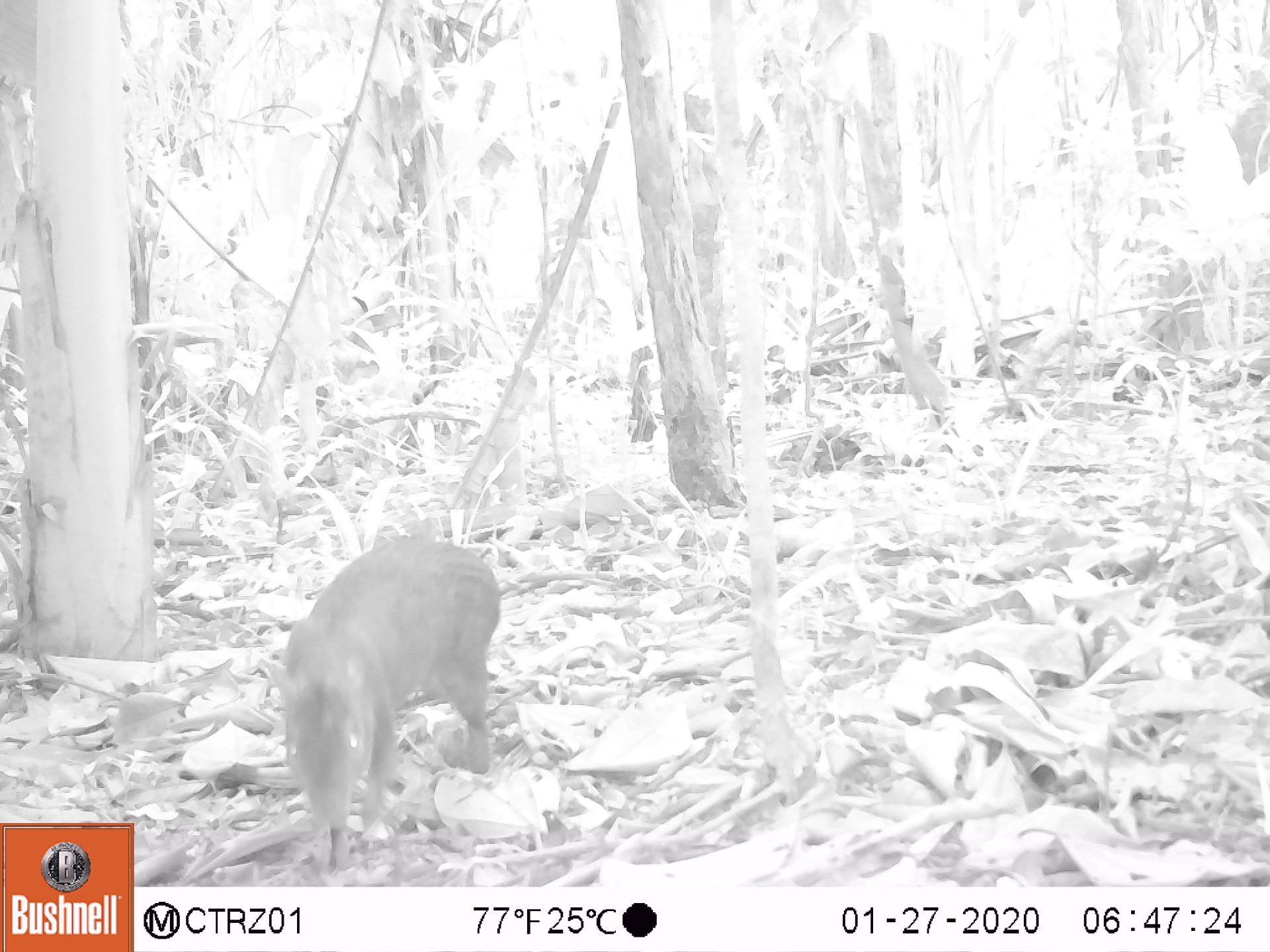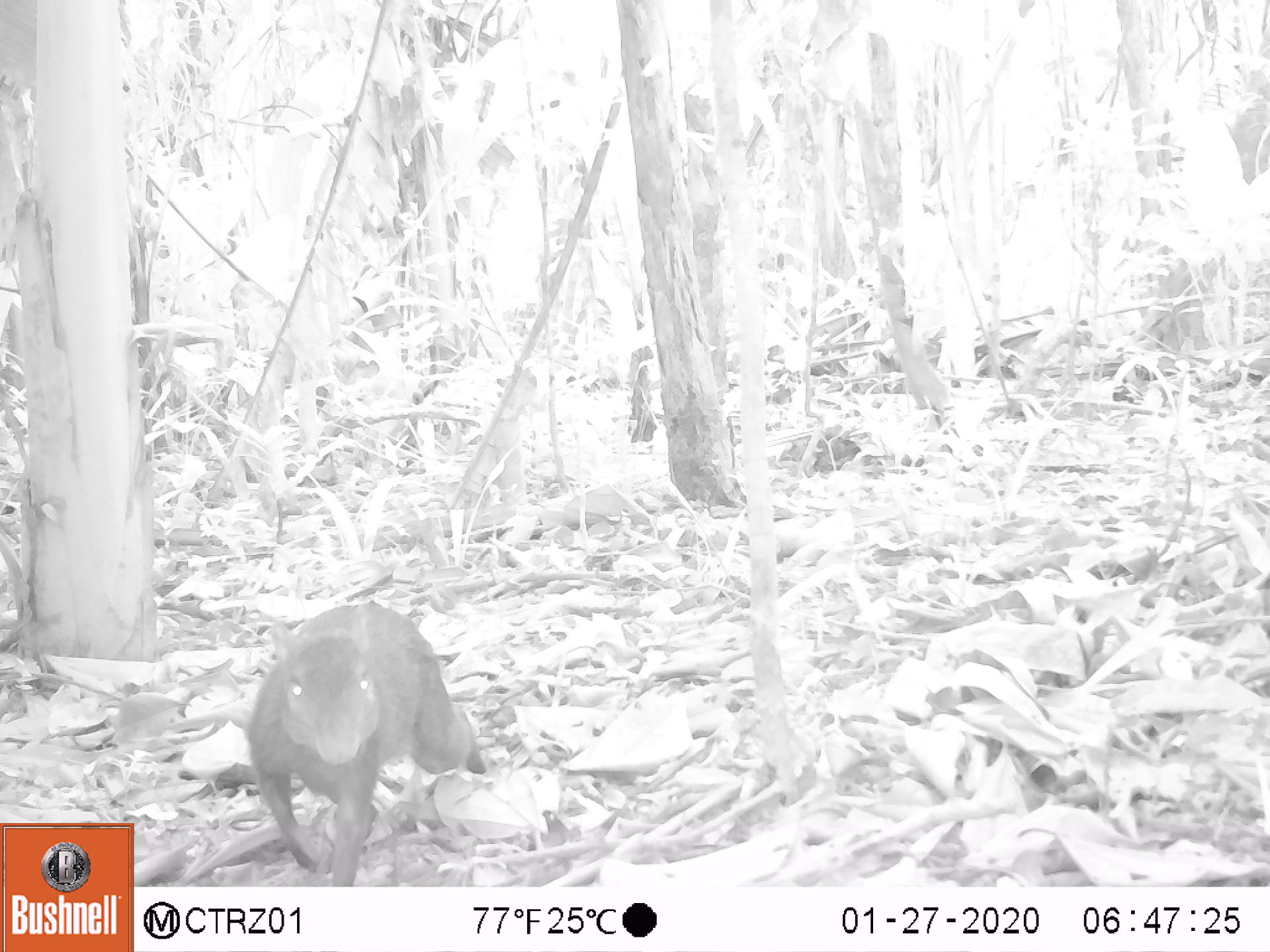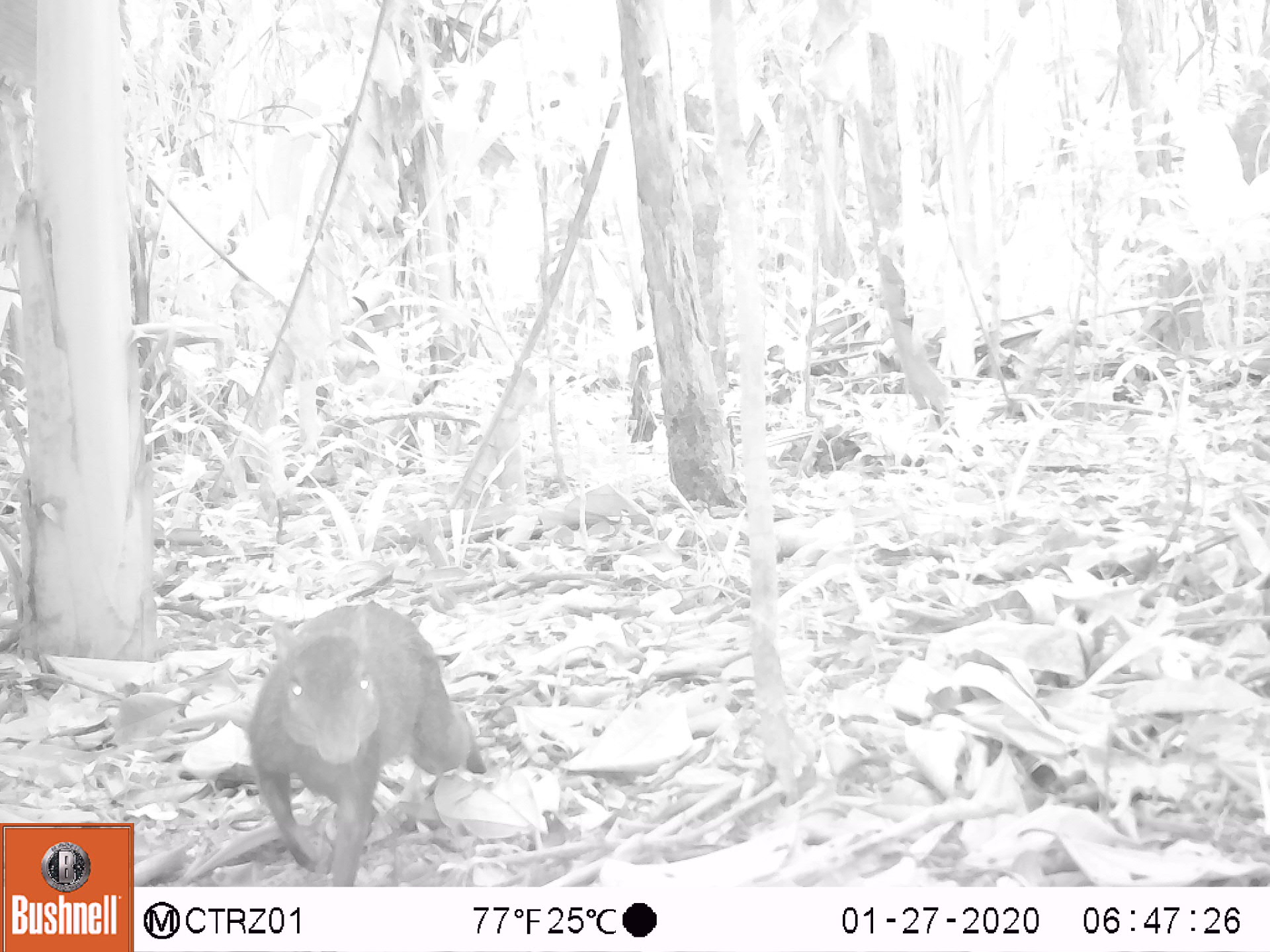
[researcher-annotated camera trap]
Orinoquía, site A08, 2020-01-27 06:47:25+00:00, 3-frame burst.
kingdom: Animalia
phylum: Chordata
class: Mammalia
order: Rodentia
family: Dasyproctidae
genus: Dasyprocta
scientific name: Dasyprocta fuliginosa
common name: black agouti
Black agouti (Dasyprocta fuliginosa).